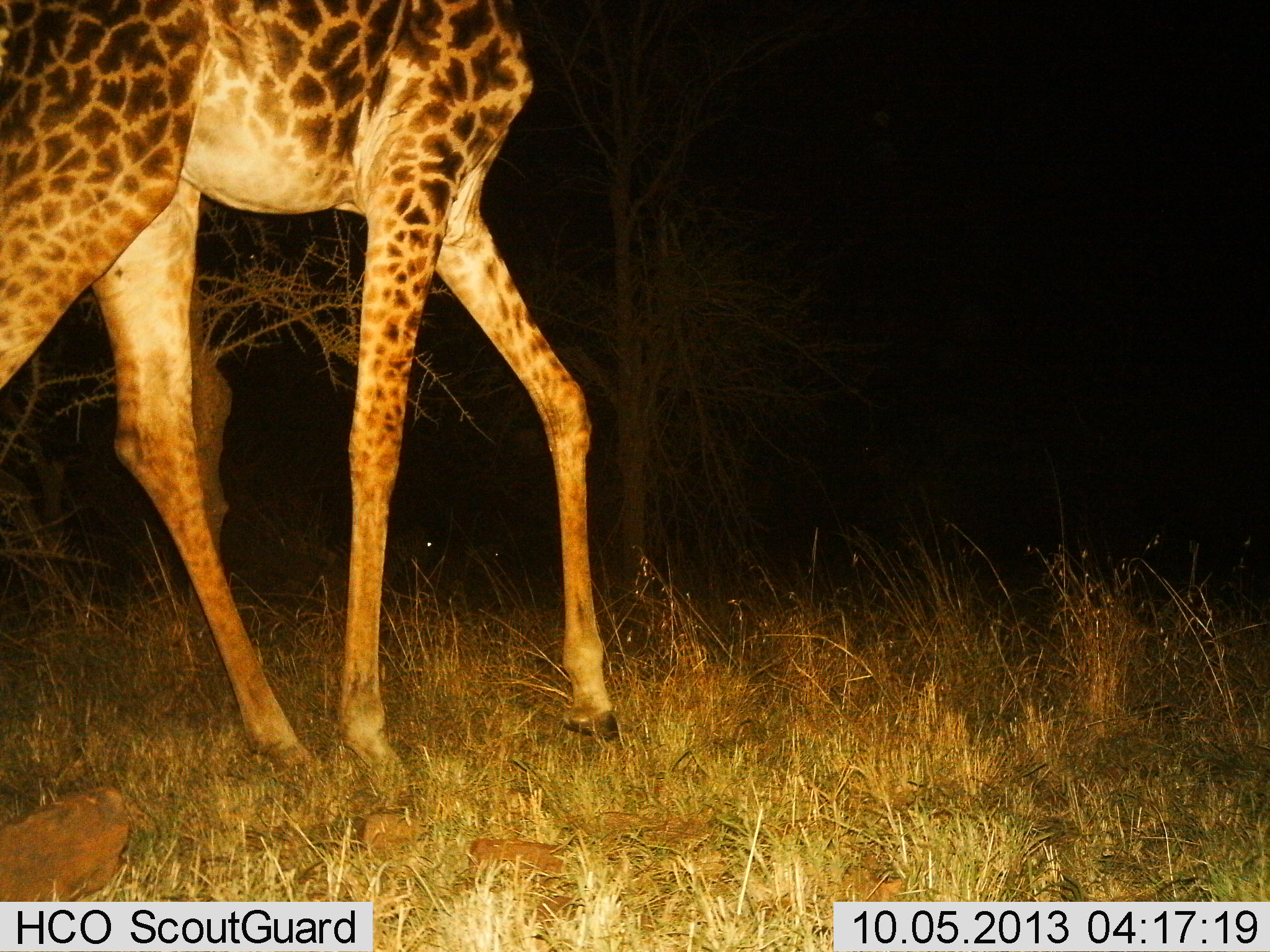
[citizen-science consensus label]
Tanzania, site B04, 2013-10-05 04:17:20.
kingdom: Animalia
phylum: Chordata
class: Mammalia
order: Artiodactyla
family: Giraffidae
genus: Giraffa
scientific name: Giraffa camelopardalis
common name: giraffe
Giraffe (Giraffa camelopardalis), count 1. Behavior (volunteer vote fractions): standing 21%, resting 0%, moving 88%, interacting 0%. Young present (vote fraction): 0%. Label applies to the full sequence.